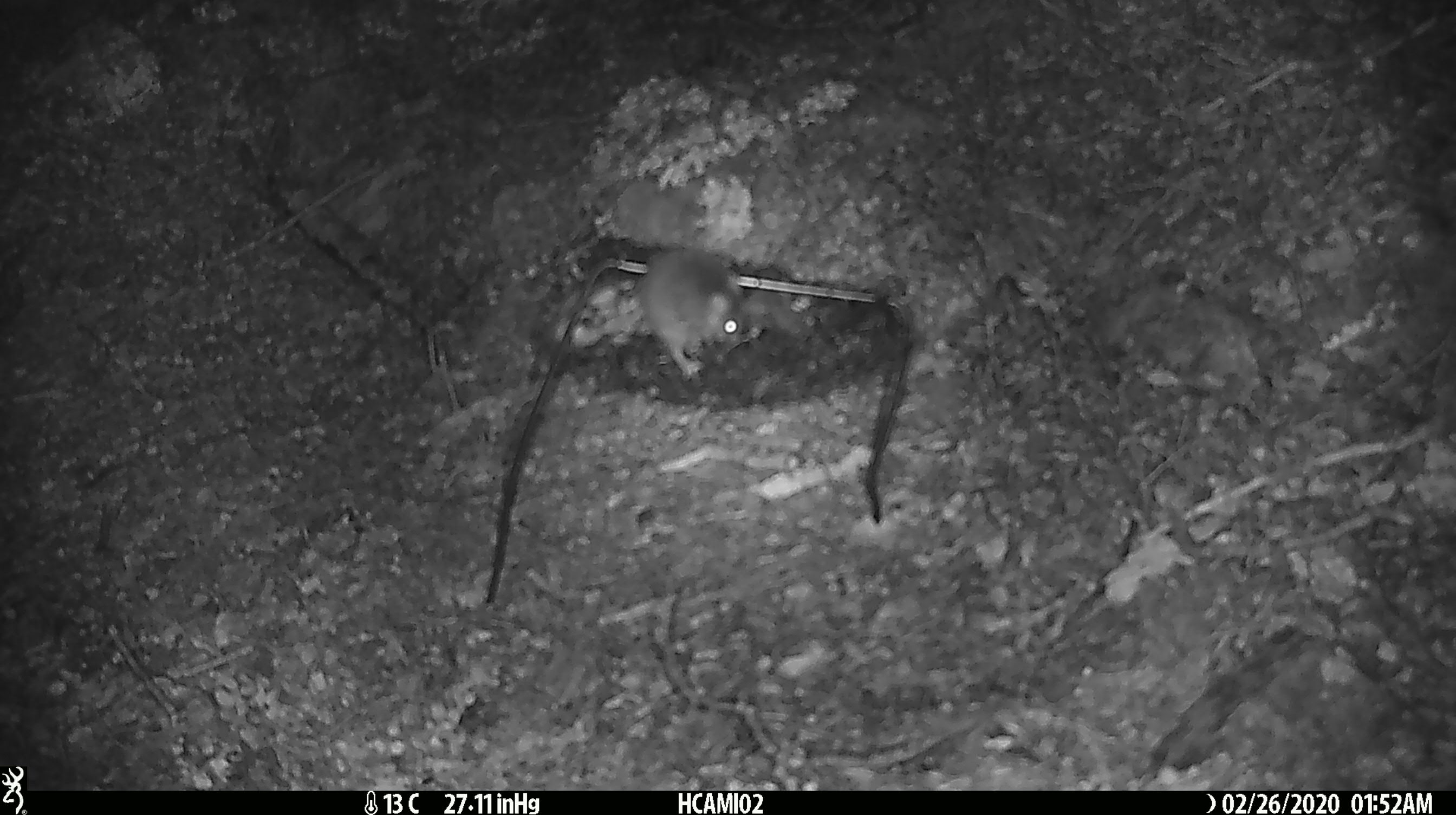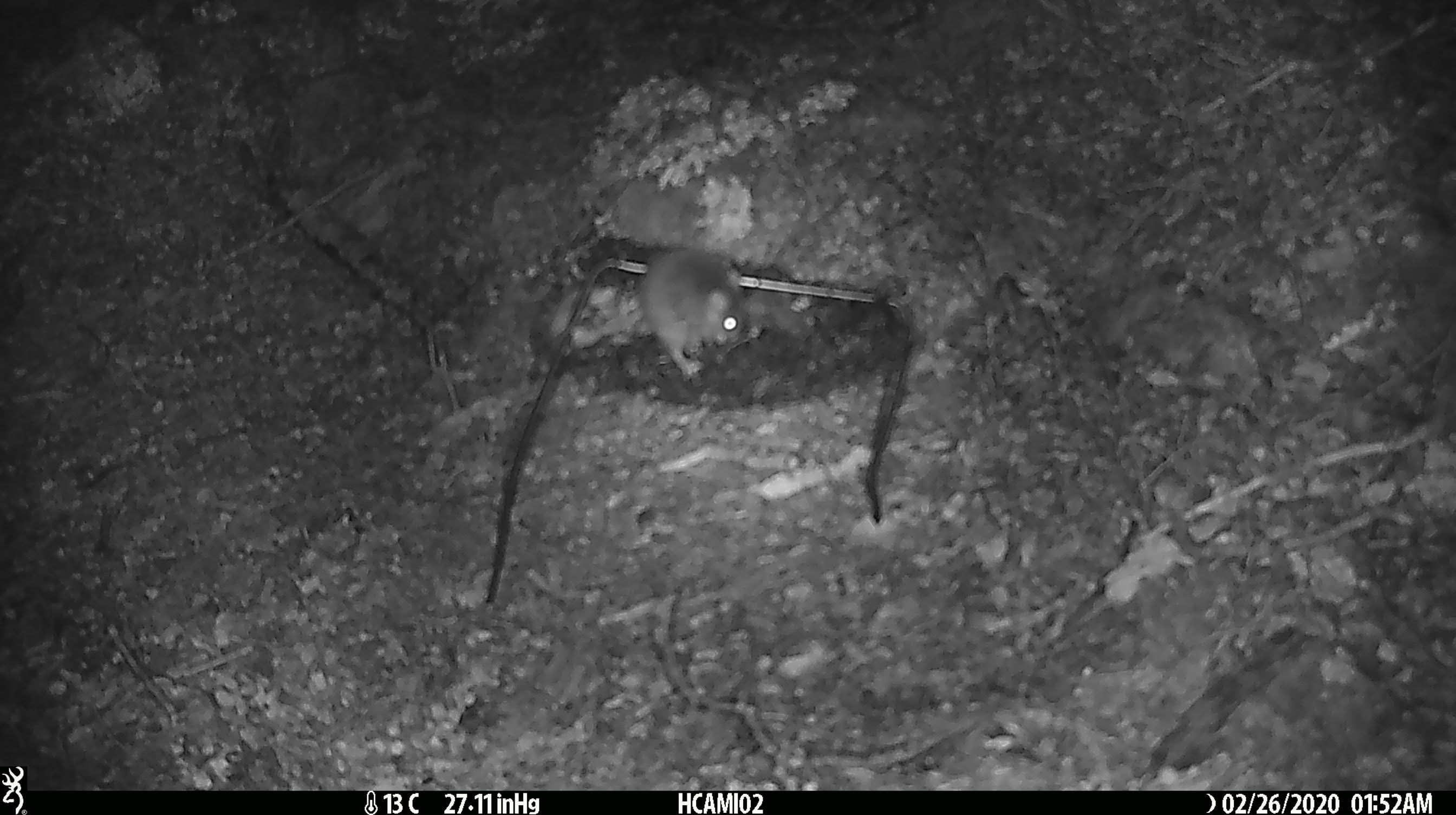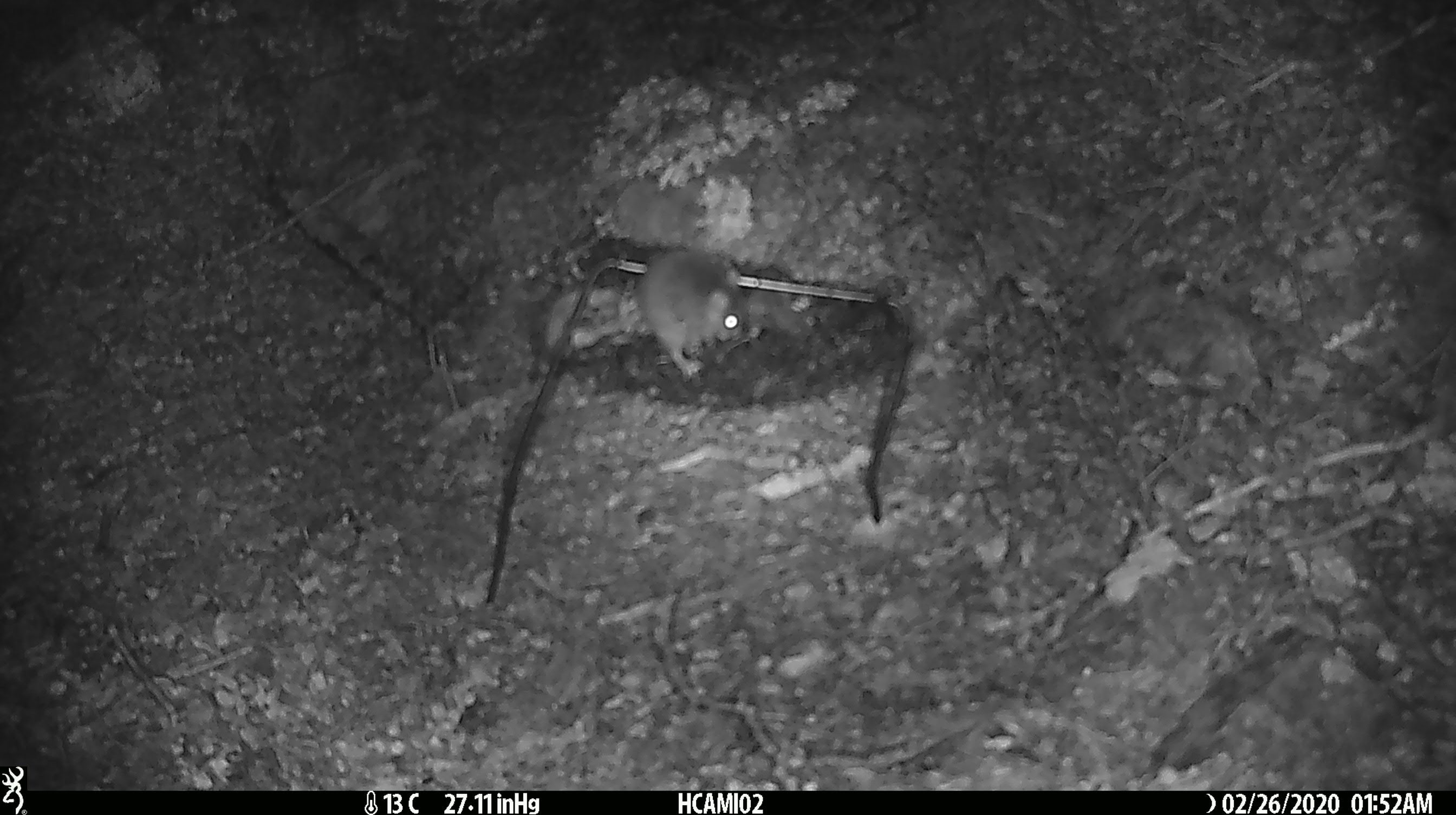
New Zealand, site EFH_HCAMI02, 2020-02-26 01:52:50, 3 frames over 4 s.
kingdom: Animalia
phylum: Chordata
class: Mammalia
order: Rodentia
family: Muridae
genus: Mus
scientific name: Mus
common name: mouse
Mouse (Mus).